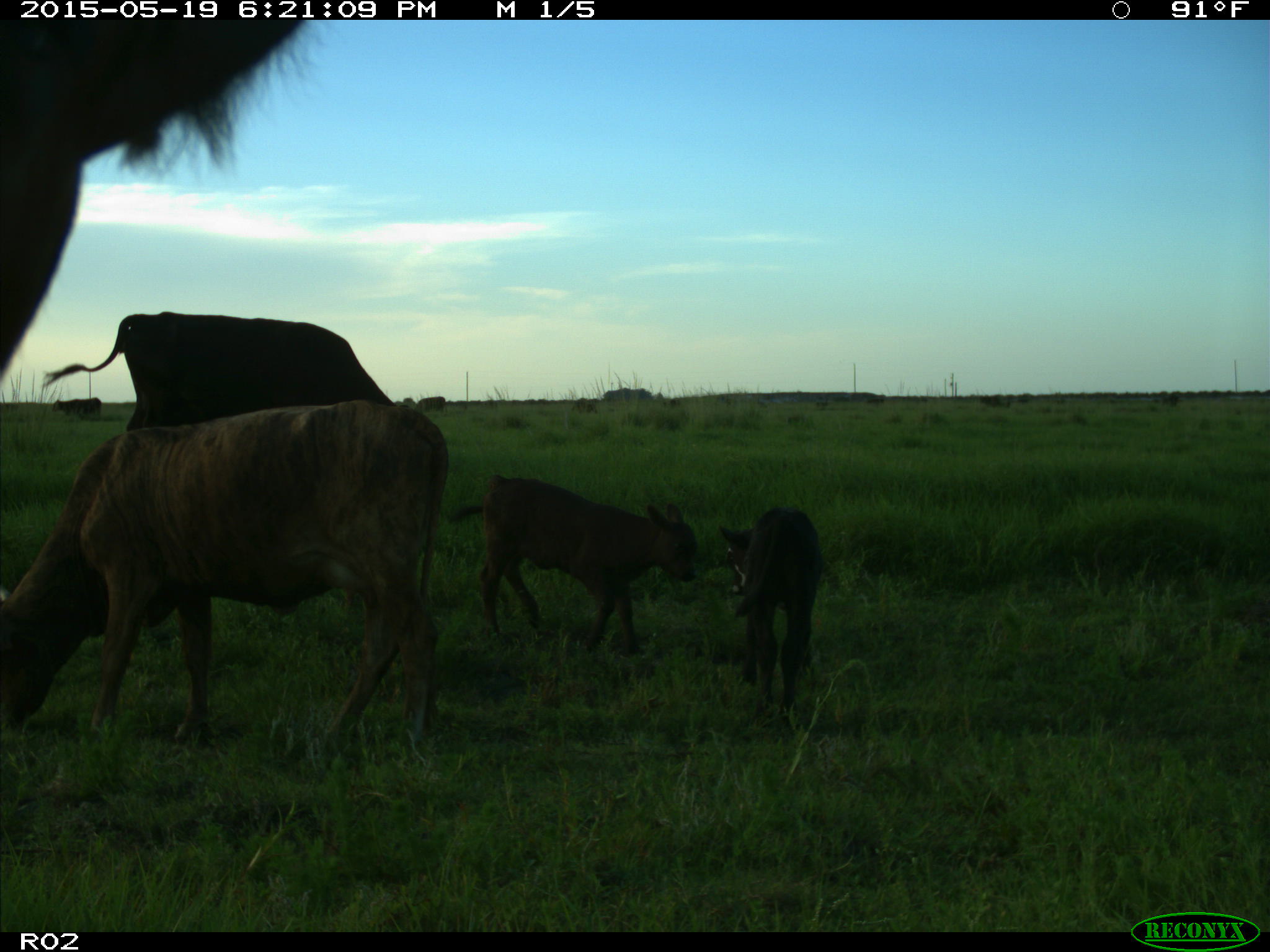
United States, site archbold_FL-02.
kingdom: Animalia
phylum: Chordata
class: Mammalia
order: Artiodactyla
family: Bovidae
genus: Bos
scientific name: Bos taurus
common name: domestic cow